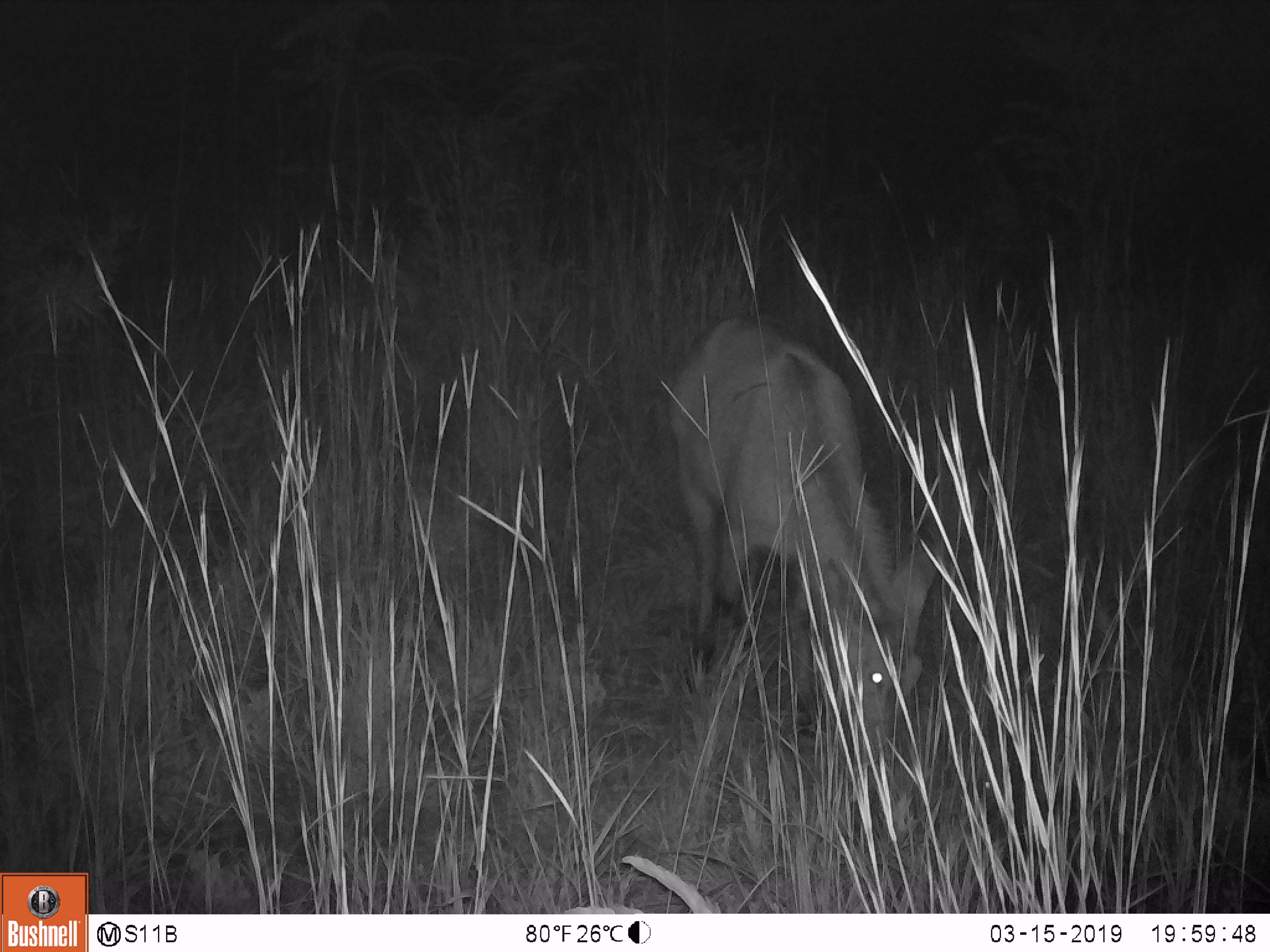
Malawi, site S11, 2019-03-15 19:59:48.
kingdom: Animalia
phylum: Chordata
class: Mammalia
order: Artiodactyla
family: Bovidae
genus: Kobus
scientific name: Kobus ellipsiprymnus ellipsiprymnus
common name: common waterbuck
Common waterbuck (Kobus ellipsiprymnus ellipsiprymnus), count 1.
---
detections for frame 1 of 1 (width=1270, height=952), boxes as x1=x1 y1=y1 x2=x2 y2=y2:
common waterbuck: x1=659 y1=305 x2=953 y2=793